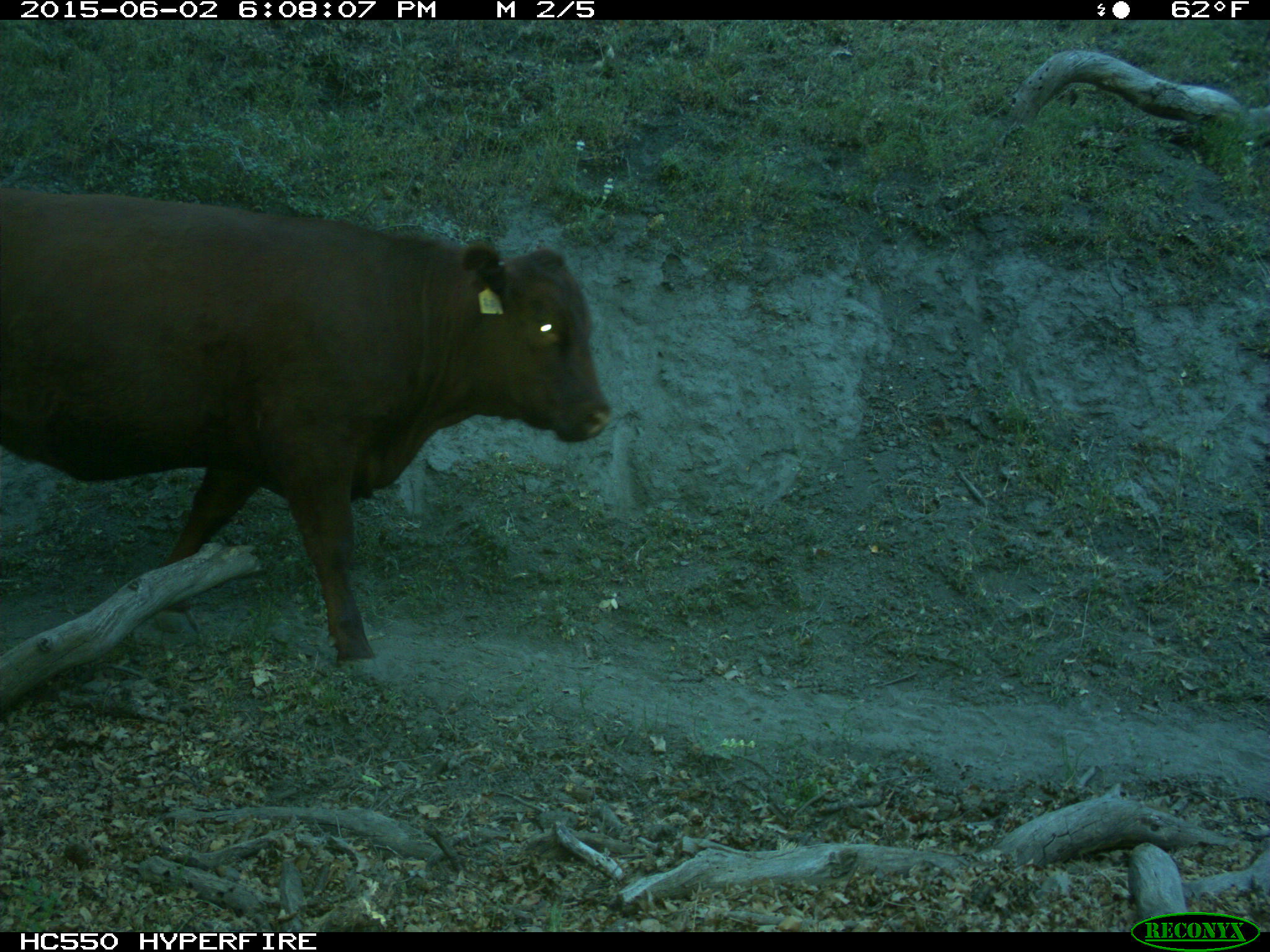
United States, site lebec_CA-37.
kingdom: Animalia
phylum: Chordata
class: Mammalia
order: Artiodactyla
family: Bovidae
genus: Bos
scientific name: Bos taurus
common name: domestic cow